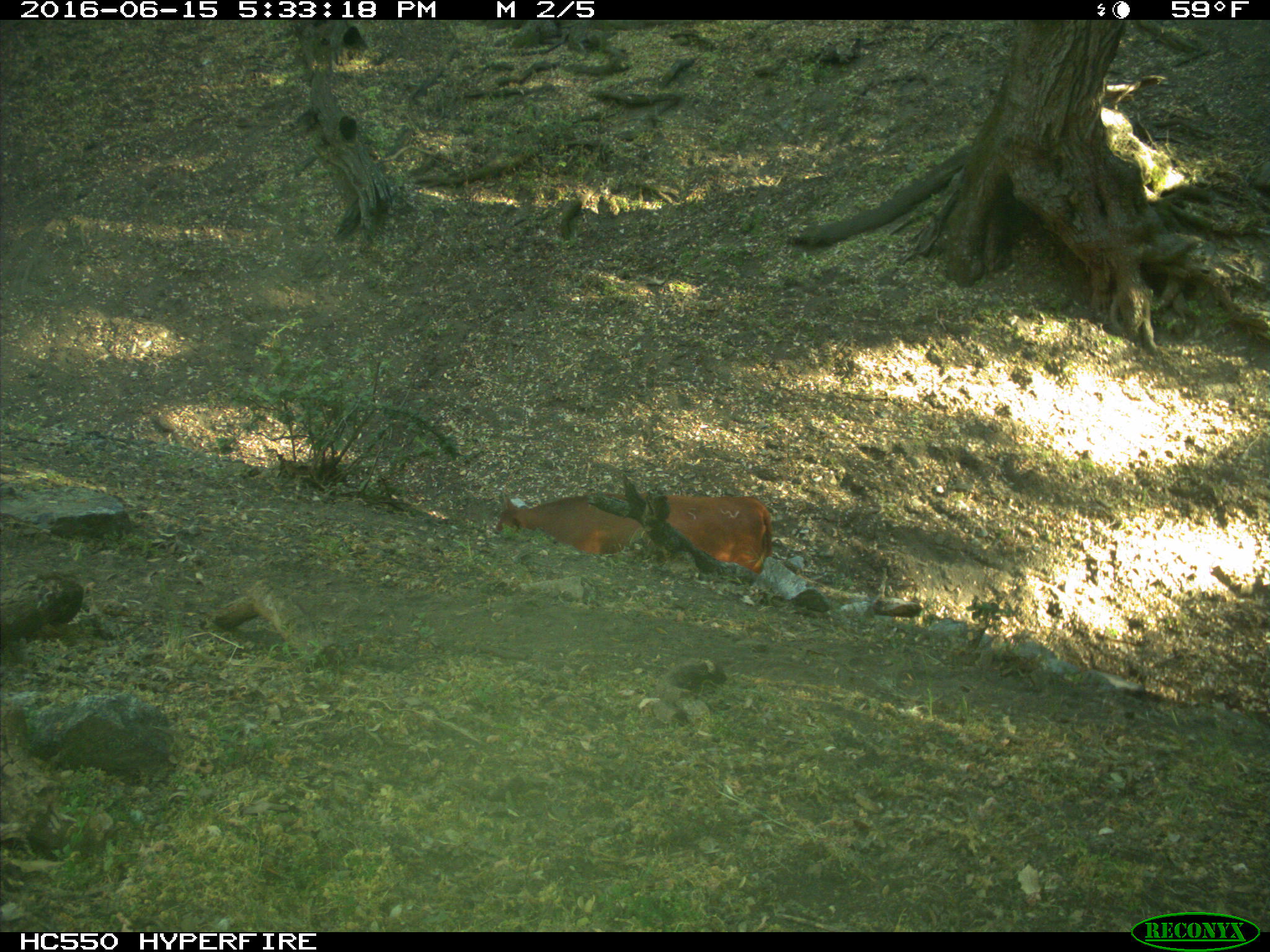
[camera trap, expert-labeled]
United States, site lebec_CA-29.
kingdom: Animalia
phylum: Chordata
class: Mammalia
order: Artiodactyla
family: Bovidae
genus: Bos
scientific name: Bos taurus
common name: domestic cow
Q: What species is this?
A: Bos taurus (domestic cow).